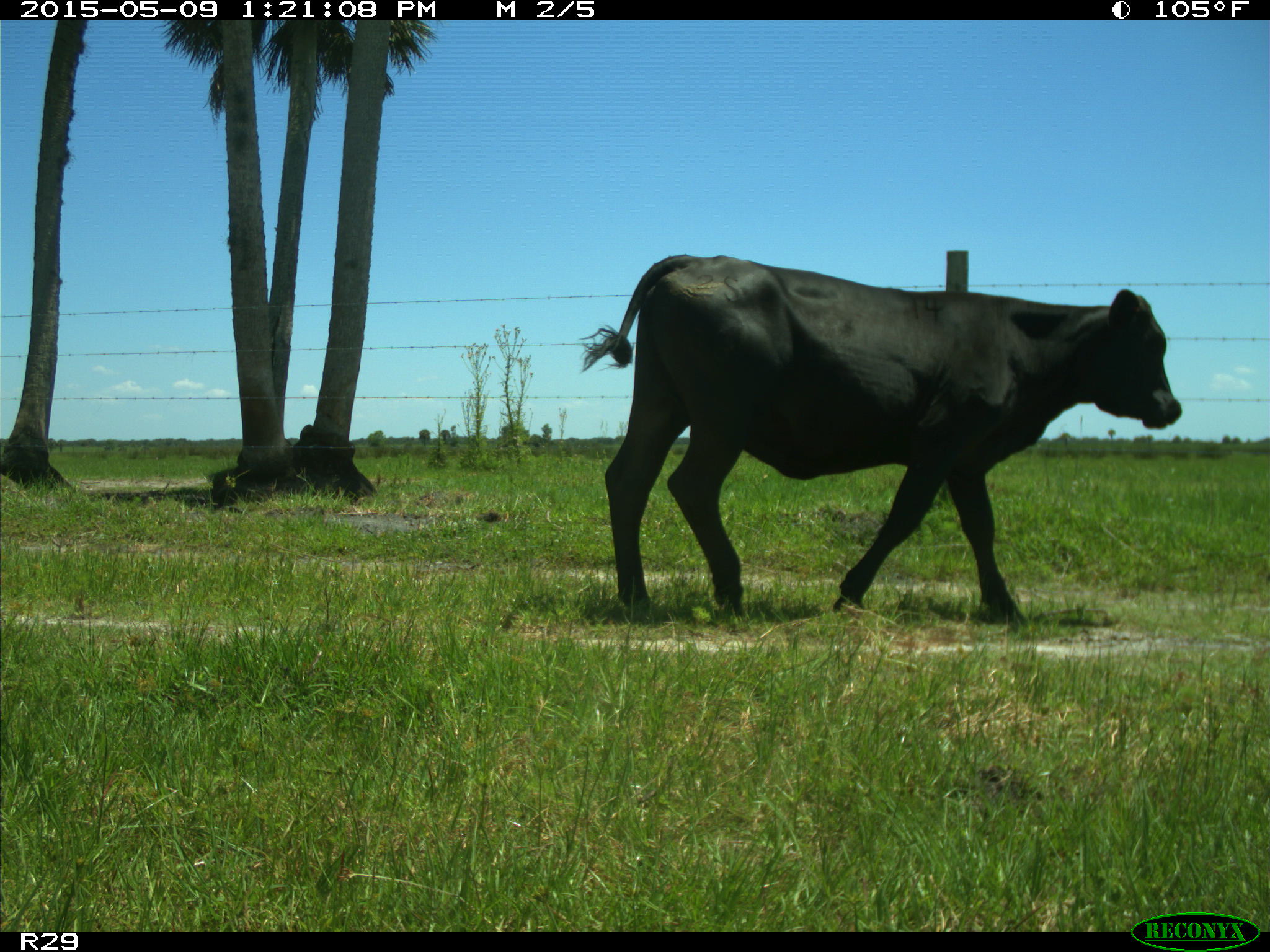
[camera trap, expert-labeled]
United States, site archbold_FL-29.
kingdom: Animalia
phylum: Chordata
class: Mammalia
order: Artiodactyla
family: Bovidae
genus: Bos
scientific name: Bos taurus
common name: domestic cow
Bos taurus (domestic cow).